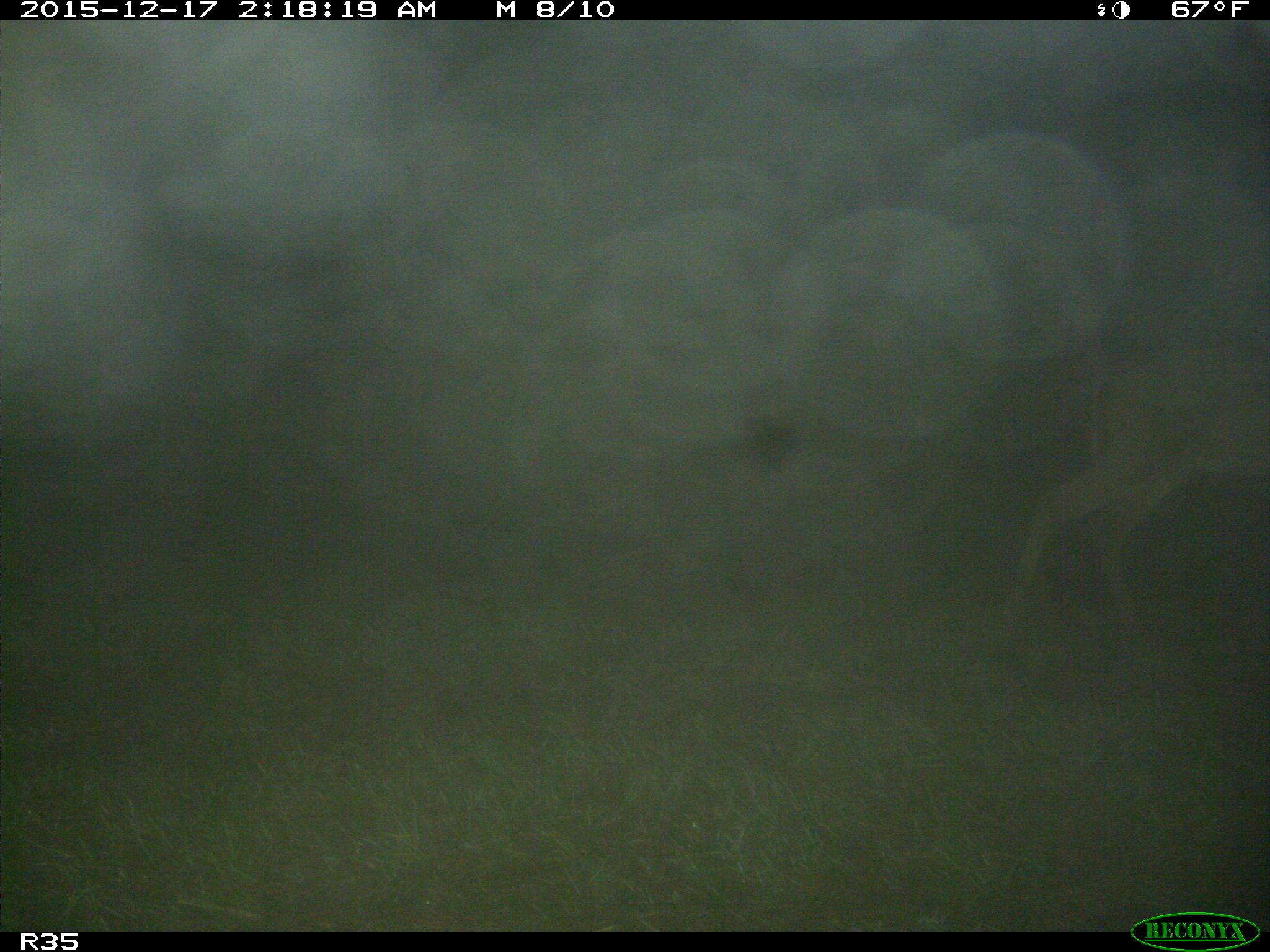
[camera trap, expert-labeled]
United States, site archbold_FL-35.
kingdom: Animalia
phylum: Chordata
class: Mammalia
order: Artiodactyla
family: Cervidae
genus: Odocoileus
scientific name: Odocoileus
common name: deer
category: unidentified deer